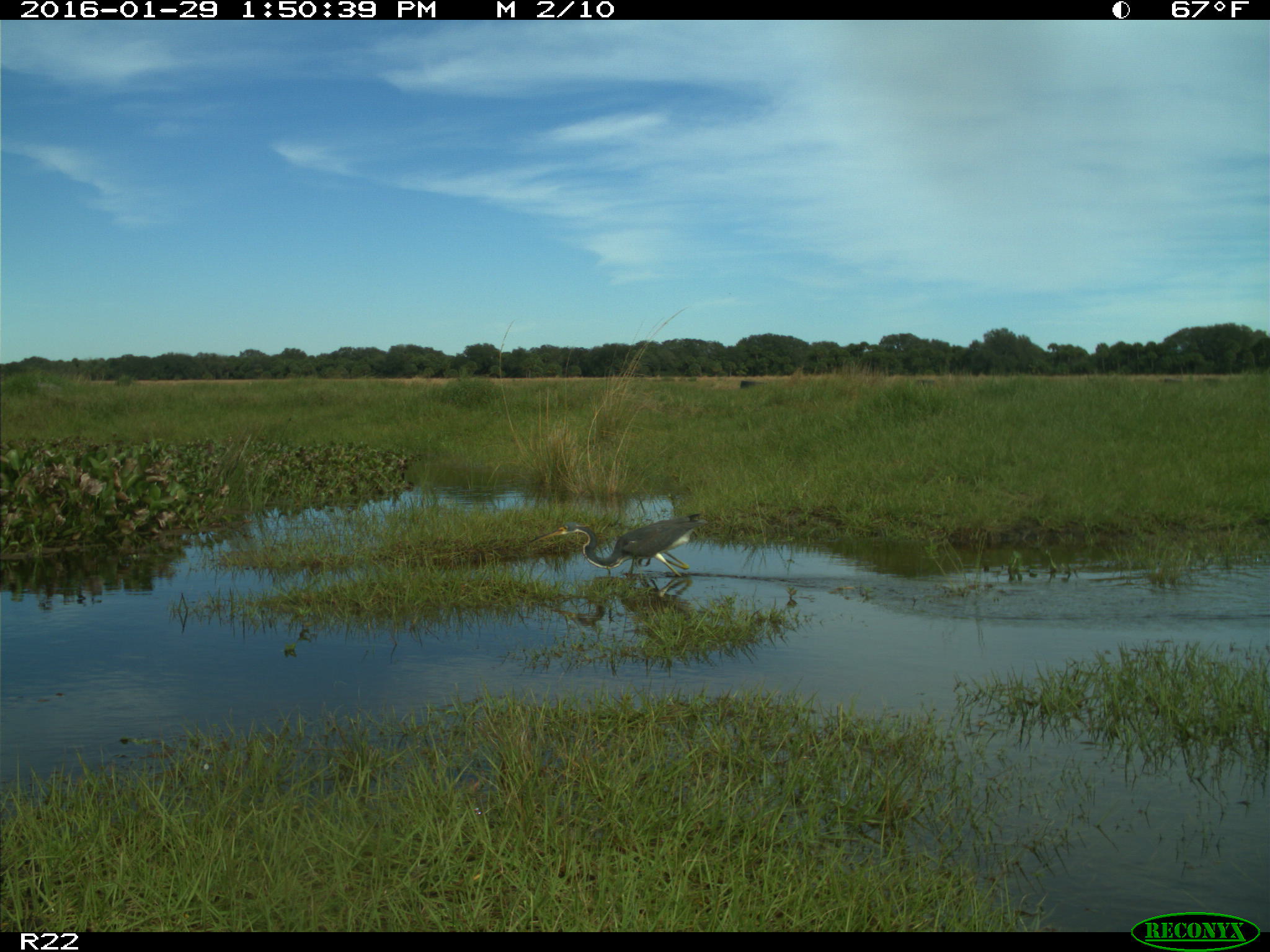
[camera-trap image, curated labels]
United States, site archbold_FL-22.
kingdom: Animalia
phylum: Chordata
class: Aves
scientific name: Aves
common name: birds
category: unidentified bird